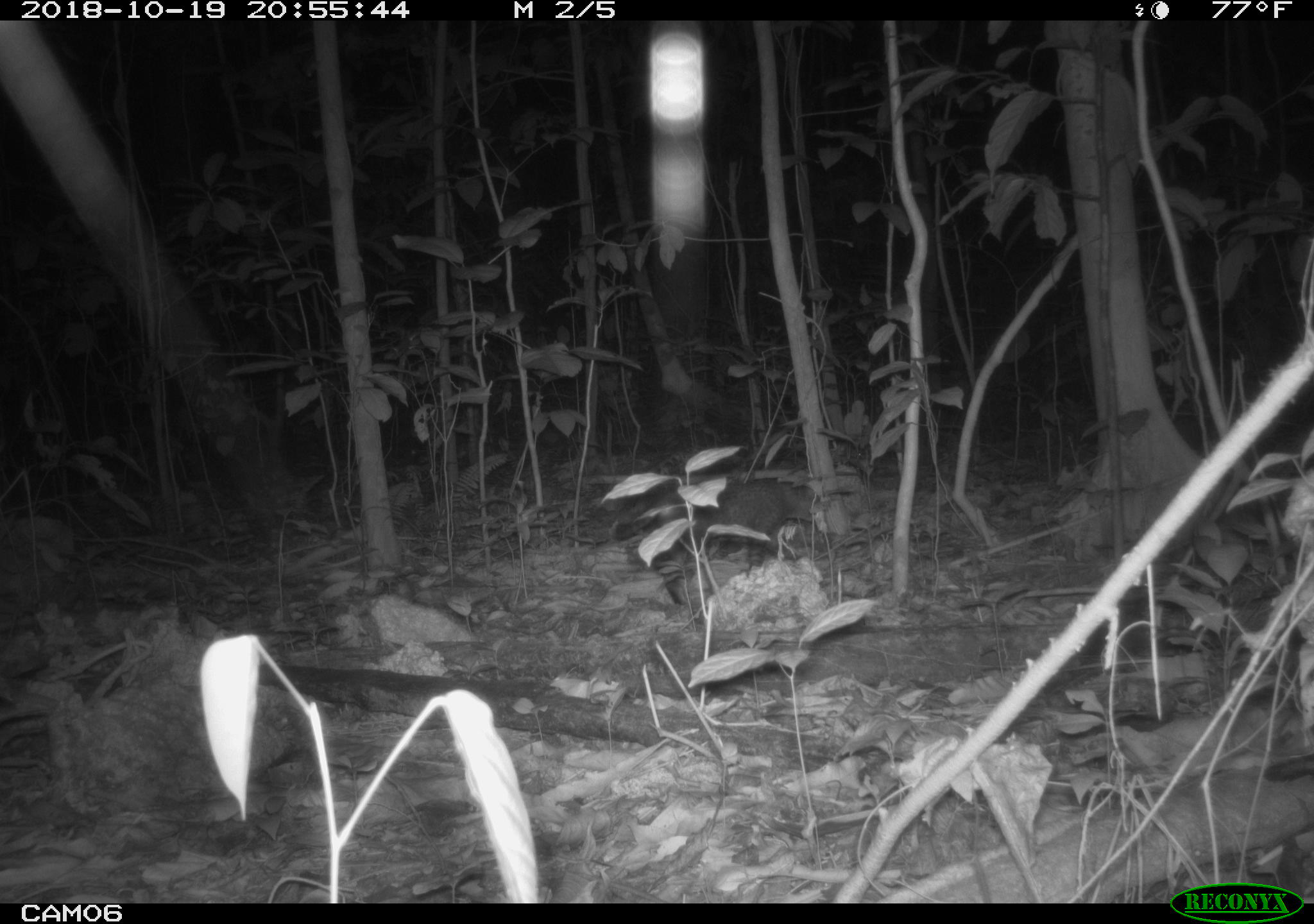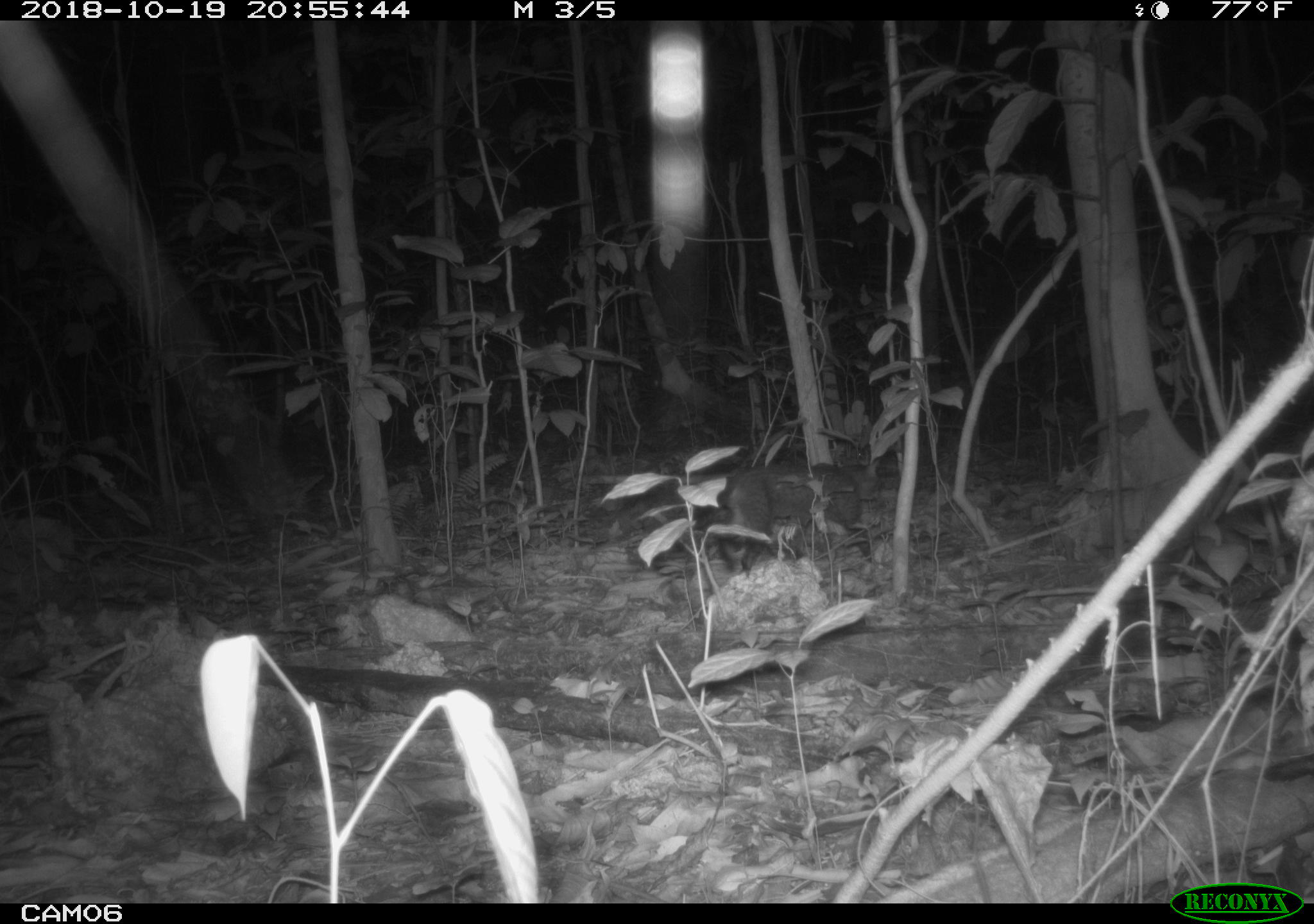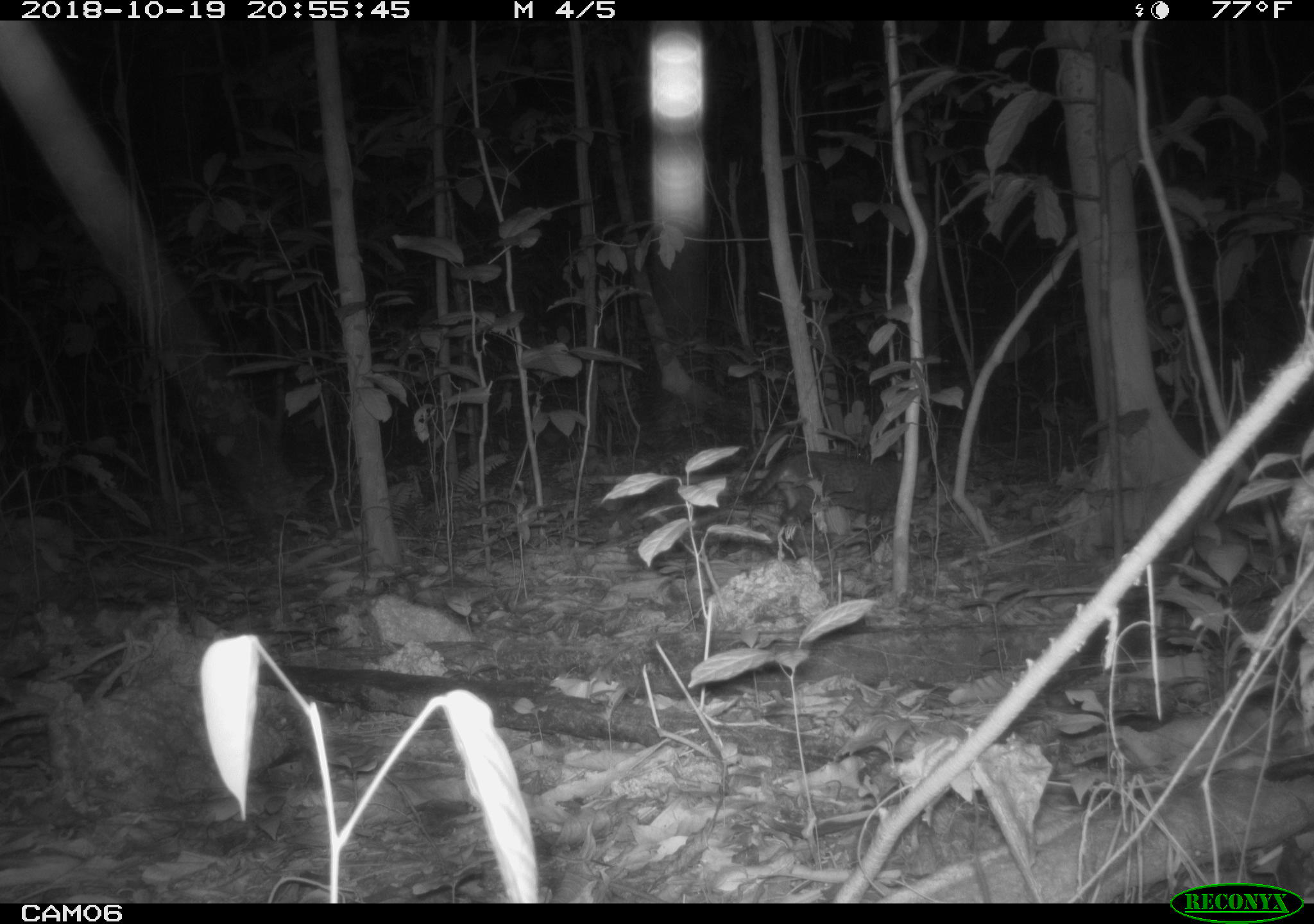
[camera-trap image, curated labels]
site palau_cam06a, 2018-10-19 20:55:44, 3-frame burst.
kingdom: Animalia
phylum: Chordata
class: Mammalia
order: Carnivora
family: Felidae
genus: Felis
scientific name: Felis catus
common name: cat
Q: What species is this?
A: Cat (Felis catus).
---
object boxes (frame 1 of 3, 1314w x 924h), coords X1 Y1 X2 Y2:
cat: 621 476 846 563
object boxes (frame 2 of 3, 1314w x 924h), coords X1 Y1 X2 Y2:
cat: 631 461 876 578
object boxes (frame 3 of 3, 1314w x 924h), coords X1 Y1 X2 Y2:
cat: 721 445 928 552